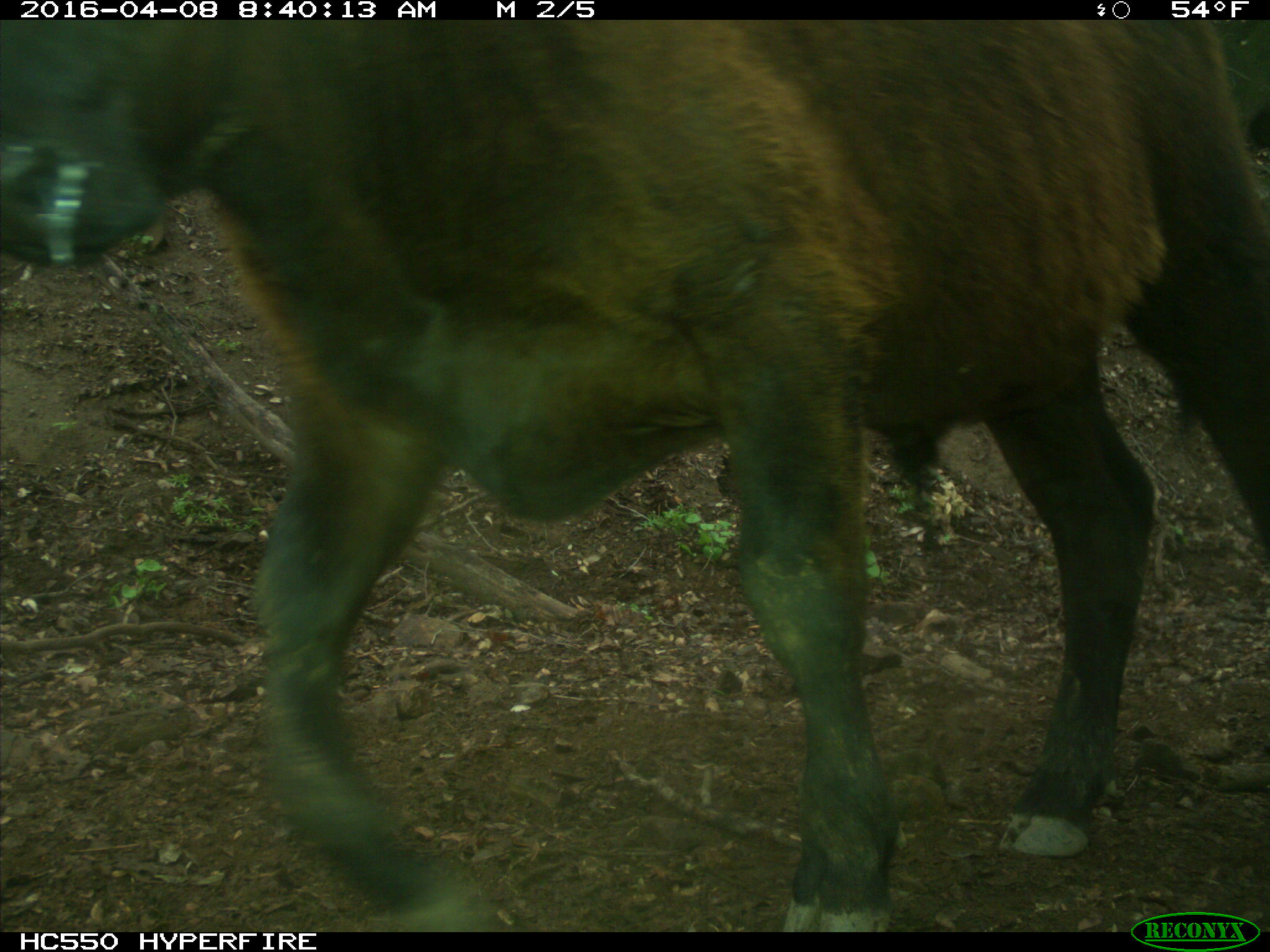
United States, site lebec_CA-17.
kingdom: Animalia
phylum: Chordata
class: Mammalia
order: Artiodactyla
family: Bovidae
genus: Bos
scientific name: Bos taurus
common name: domestic cow